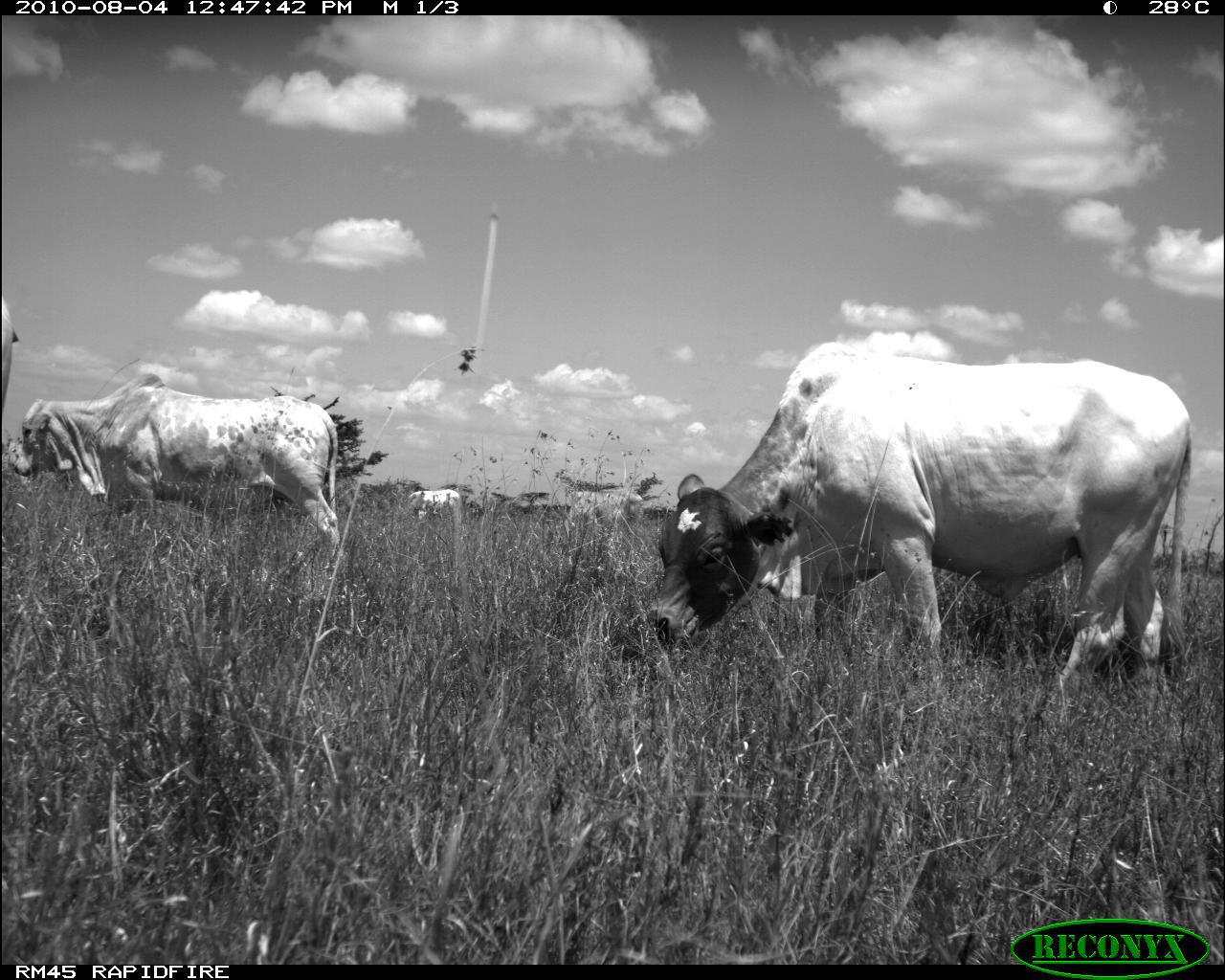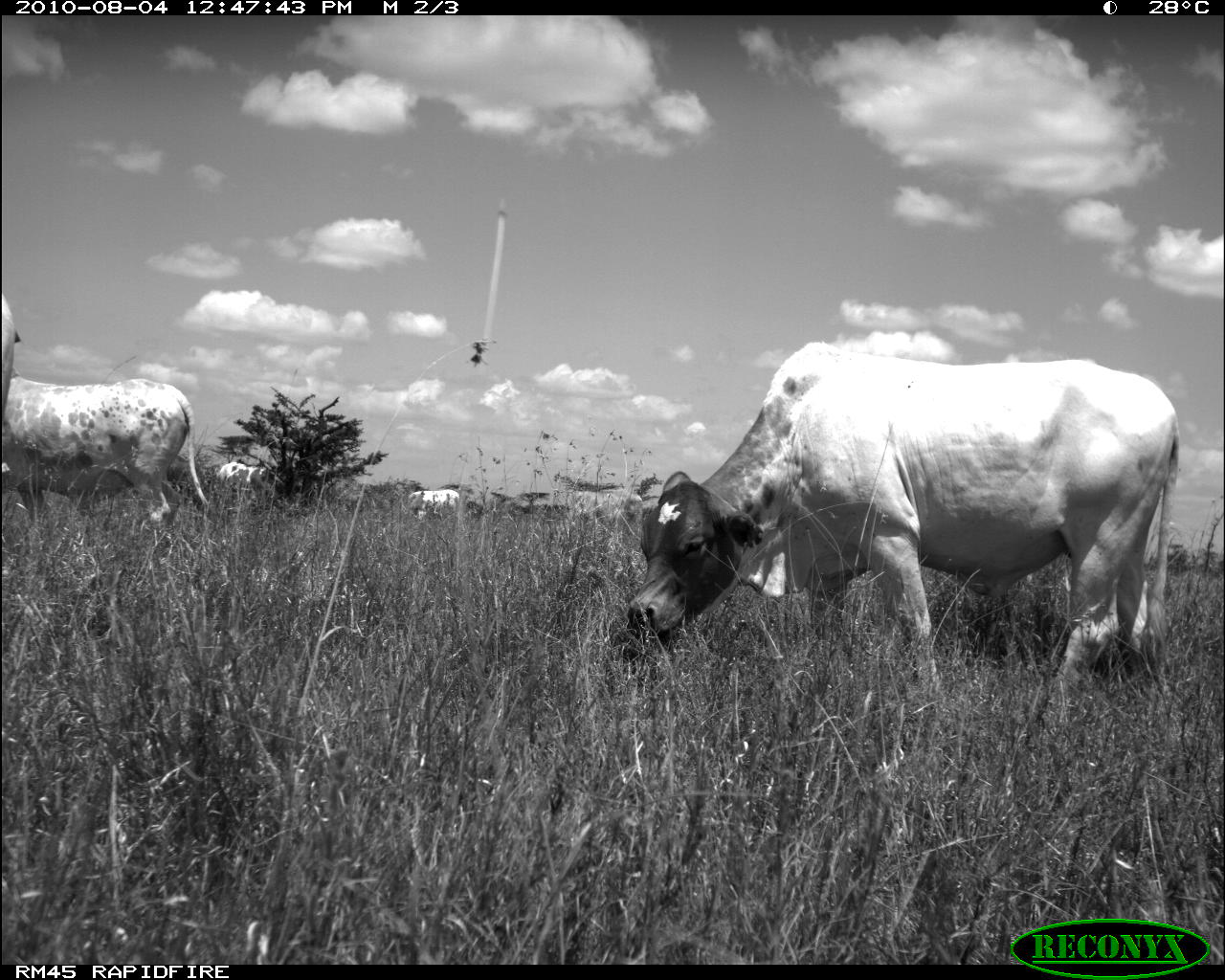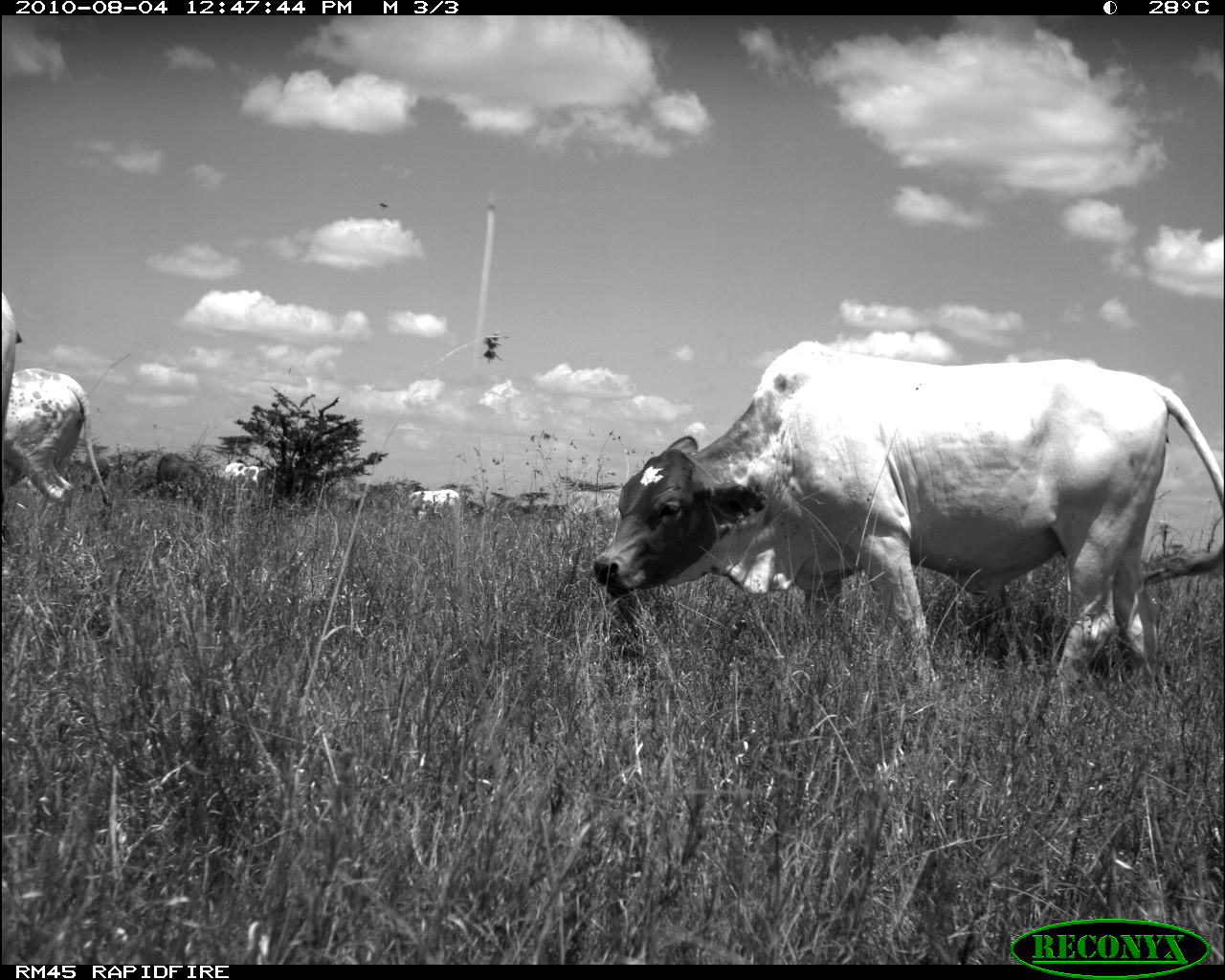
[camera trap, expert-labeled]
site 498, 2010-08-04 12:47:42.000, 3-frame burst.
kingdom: Animalia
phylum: Chordata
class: Mammalia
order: Artiodactyla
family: Bovidae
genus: Tragelaphus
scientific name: Tragelaphus oryx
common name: eland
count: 3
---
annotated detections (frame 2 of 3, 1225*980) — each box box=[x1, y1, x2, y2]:
tragelaphus oryx: box=[623, 339, 1179, 706]; box=[1, 377, 210, 520]; box=[8, 451, 210, 510]; box=[563, 486, 643, 525]; box=[215, 457, 287, 497]; box=[2, 295, 16, 424]; box=[407, 487, 462, 517]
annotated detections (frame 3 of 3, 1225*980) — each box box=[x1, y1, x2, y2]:
tragelaphus oryx: box=[591, 340, 1220, 722]; box=[1, 364, 111, 524]; box=[555, 486, 624, 534]; box=[157, 452, 205, 504]; box=[0, 295, 16, 424]; box=[404, 486, 461, 519]; box=[225, 461, 267, 490]